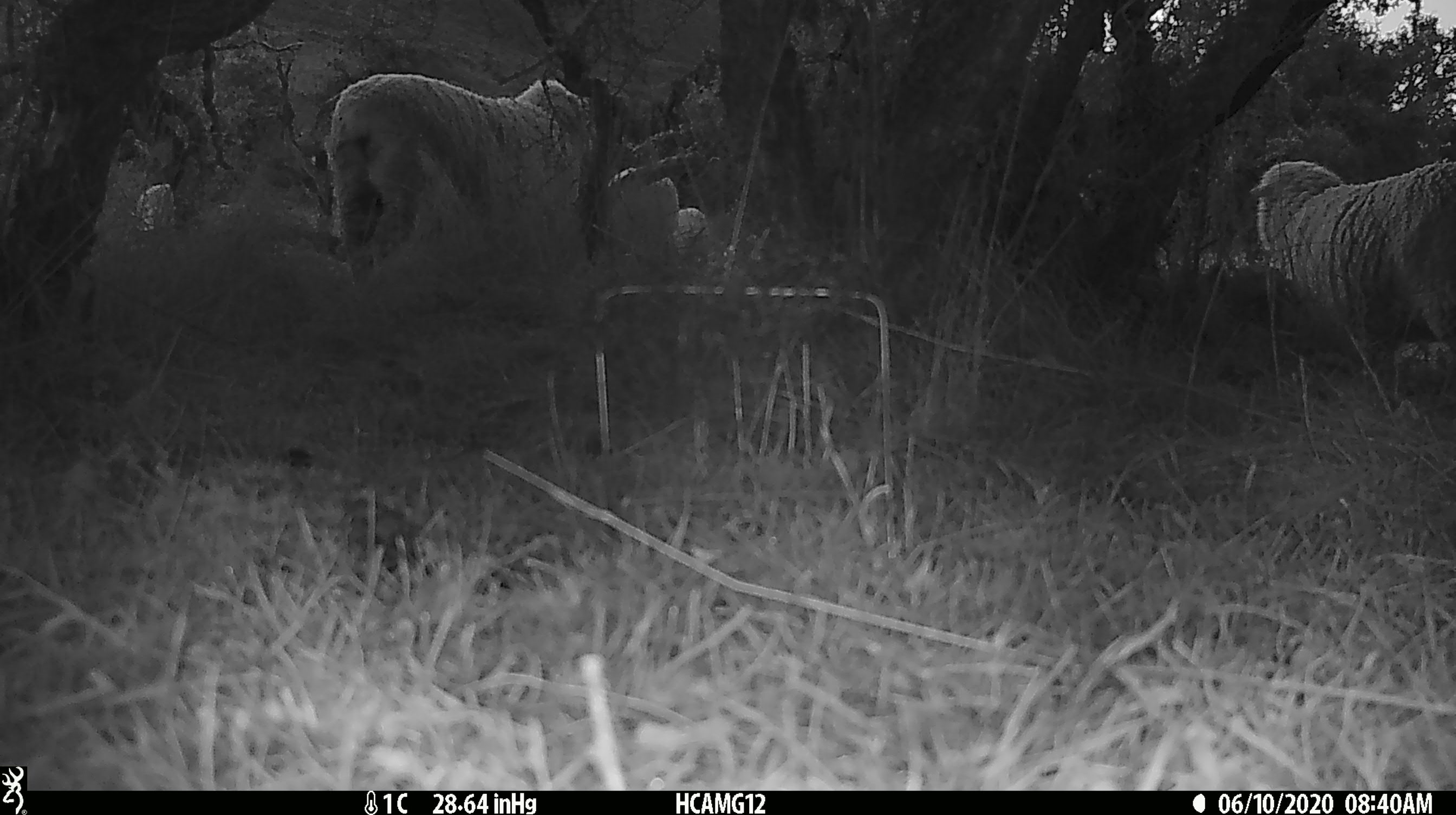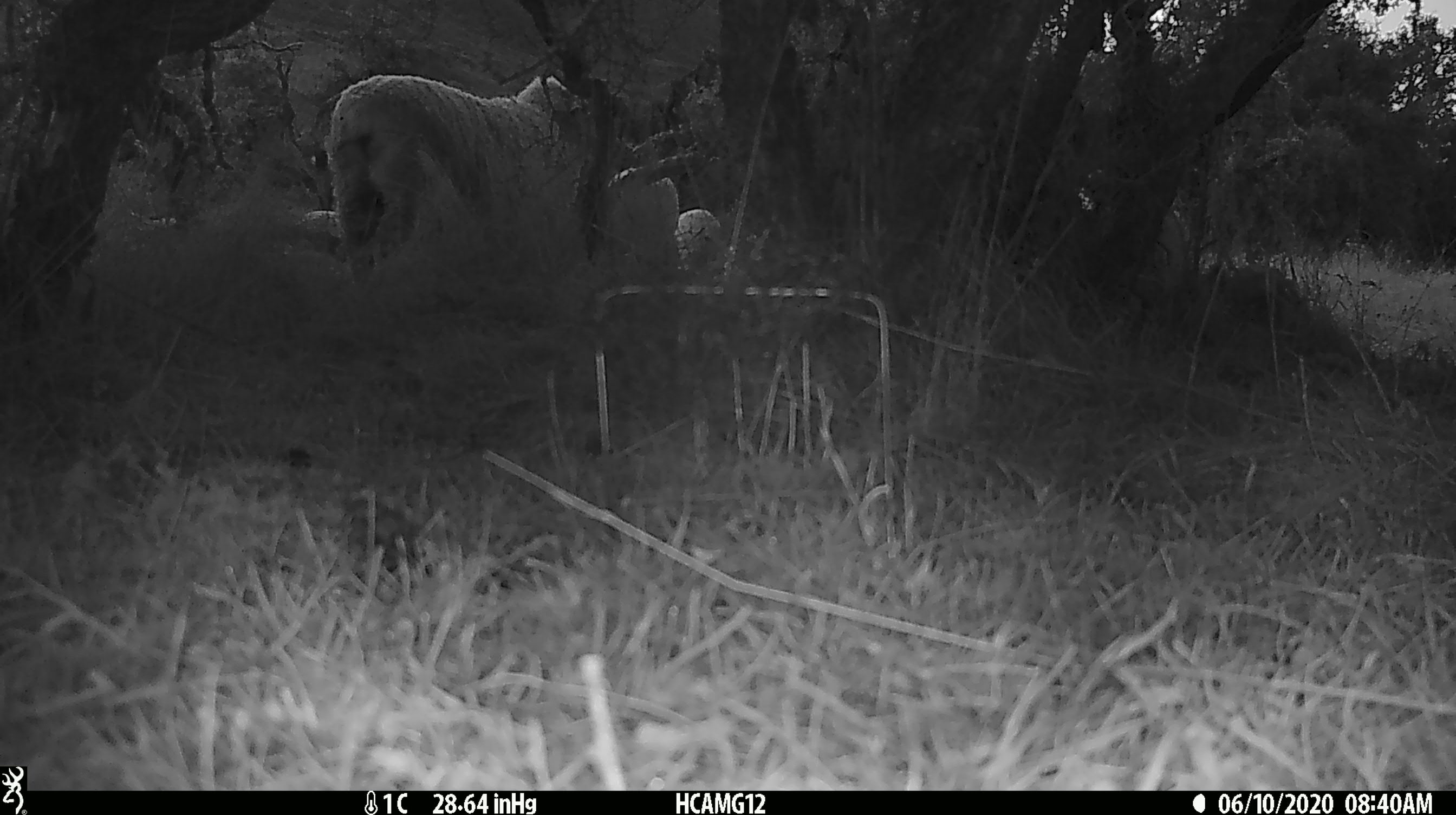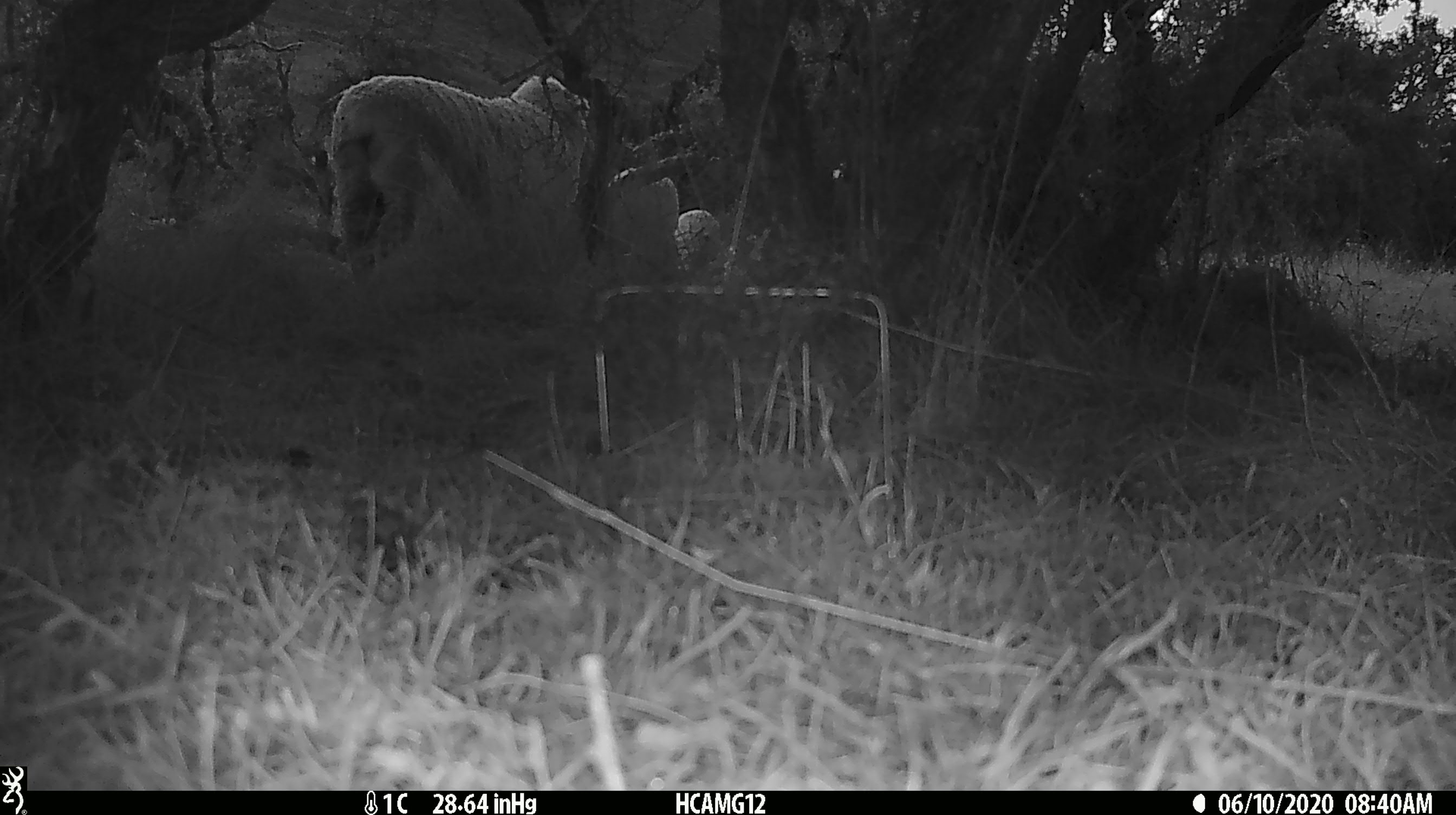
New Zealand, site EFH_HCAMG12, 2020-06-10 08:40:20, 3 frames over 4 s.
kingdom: Animalia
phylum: Chordata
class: Mammalia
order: Artiodactyla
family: Bovidae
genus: Ovis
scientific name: Ovis aries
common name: domestic sheep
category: sheep